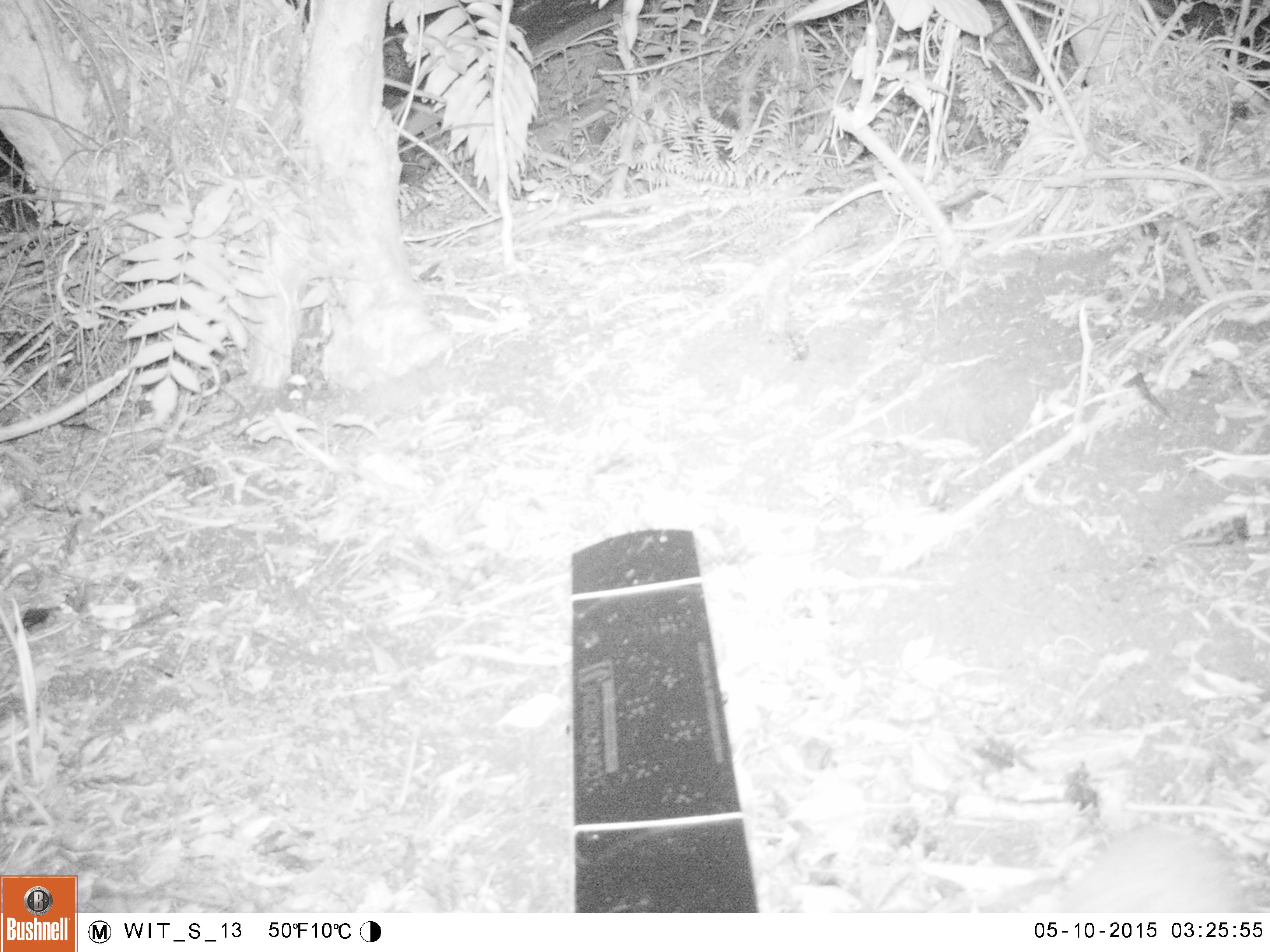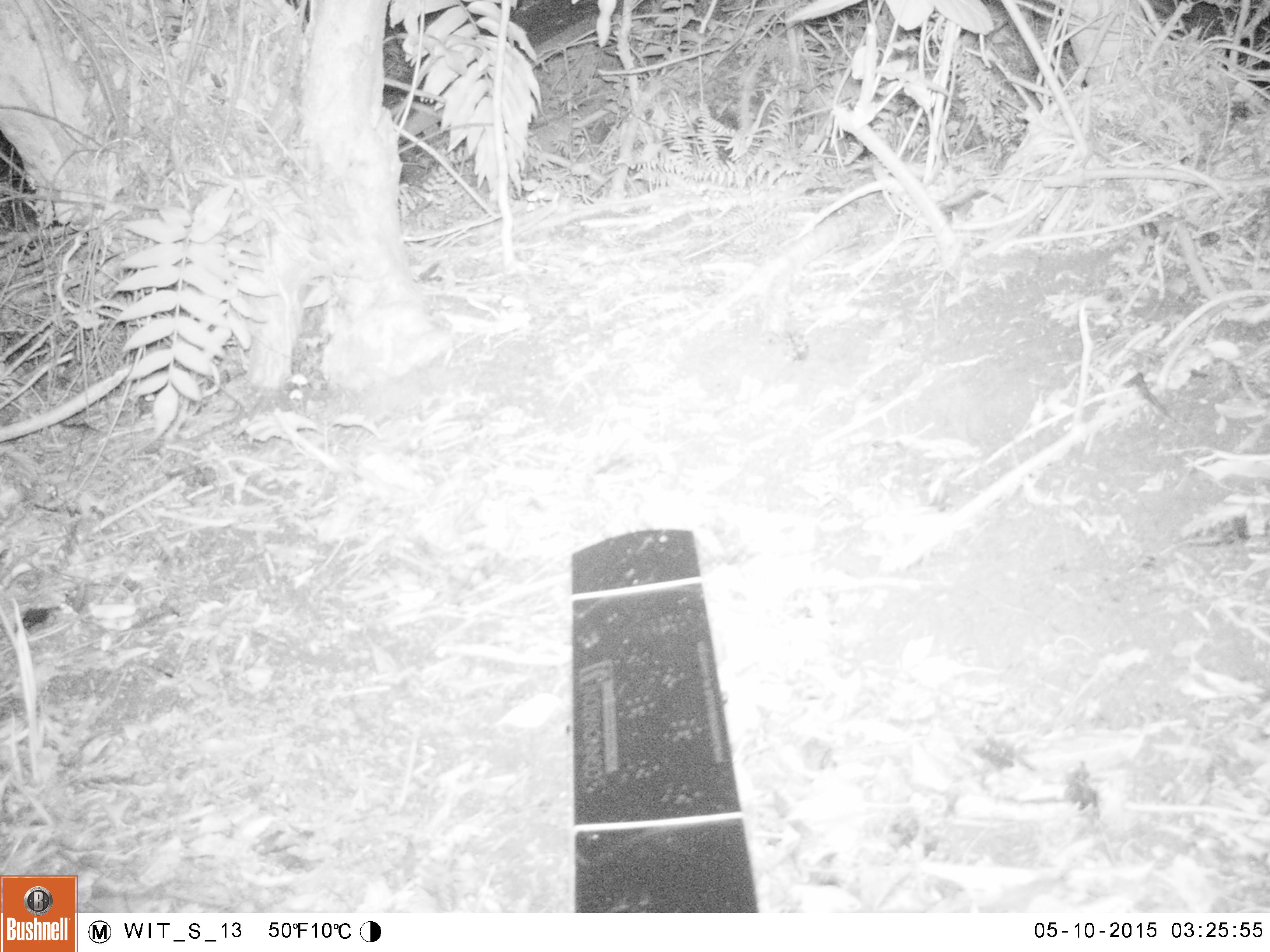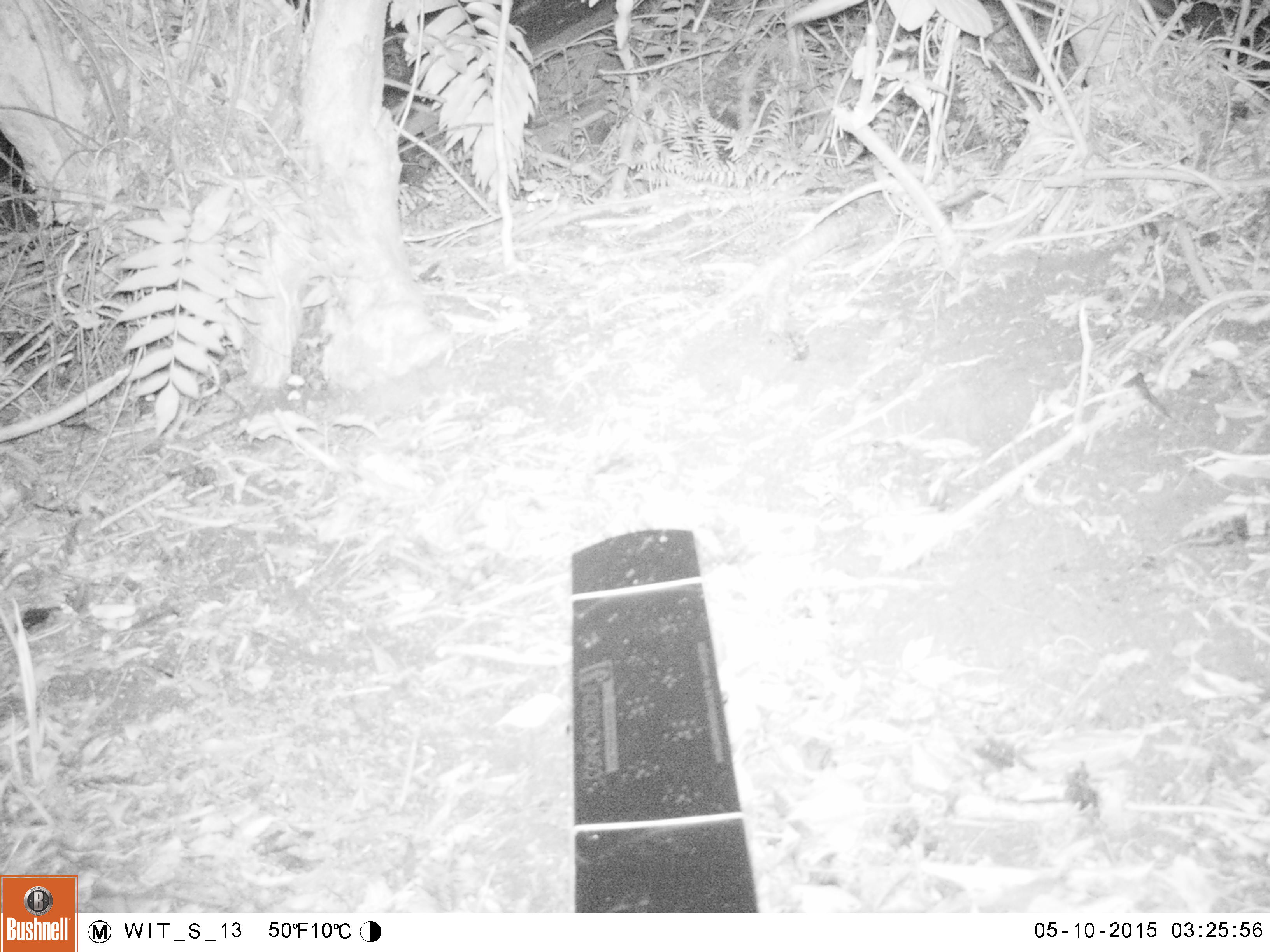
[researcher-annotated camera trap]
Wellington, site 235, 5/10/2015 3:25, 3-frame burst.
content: unidentified animal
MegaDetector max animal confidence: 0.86